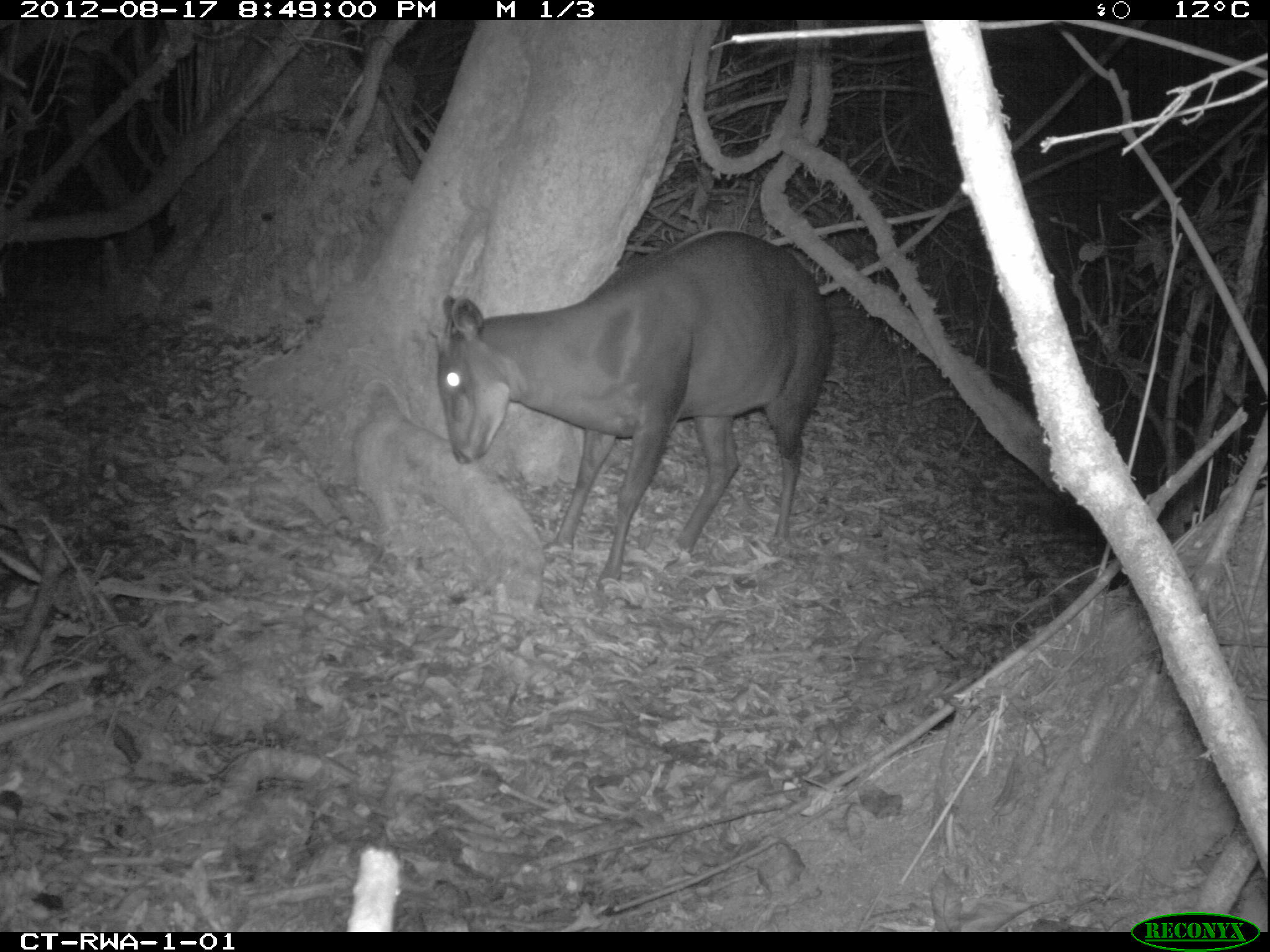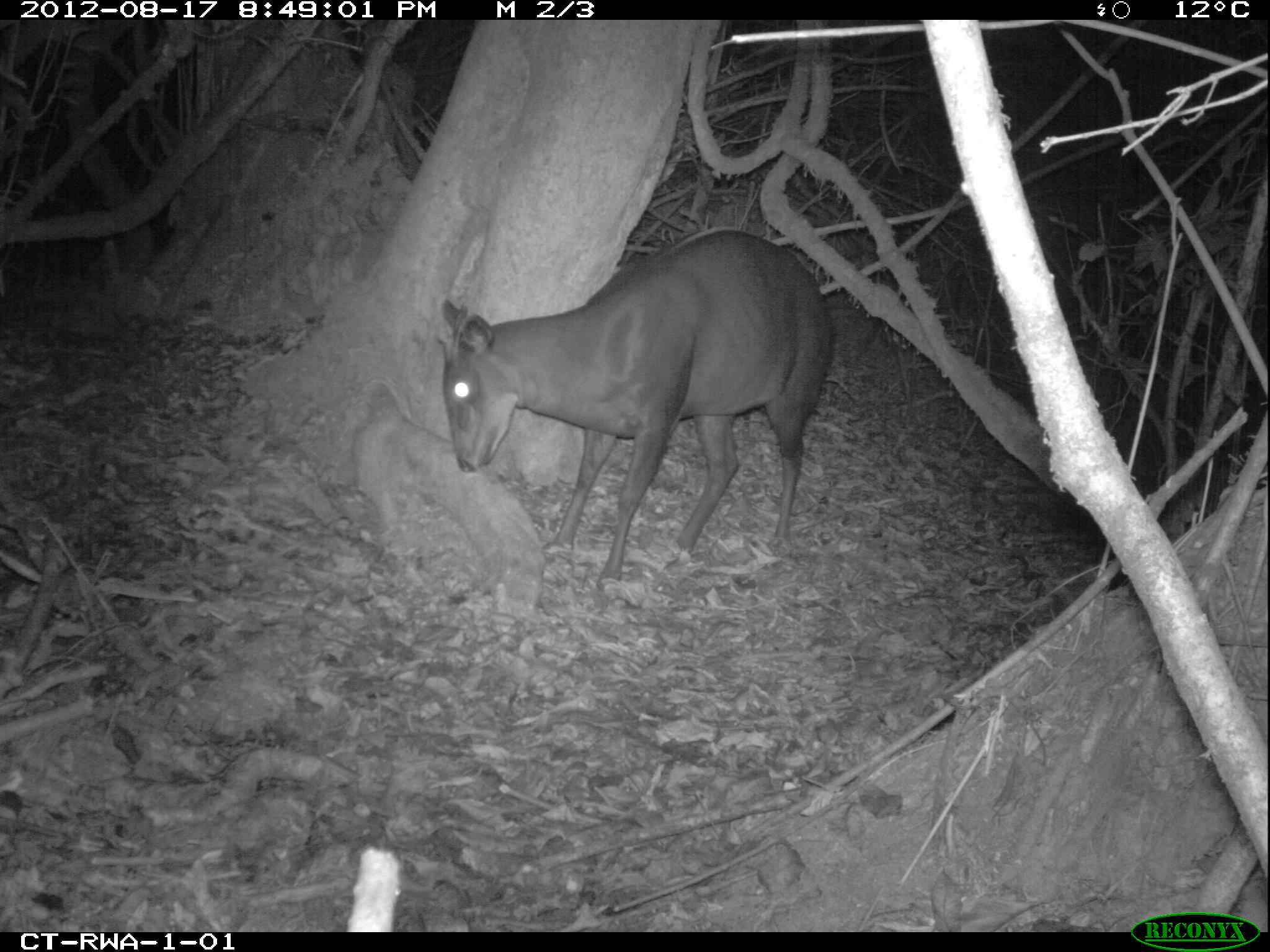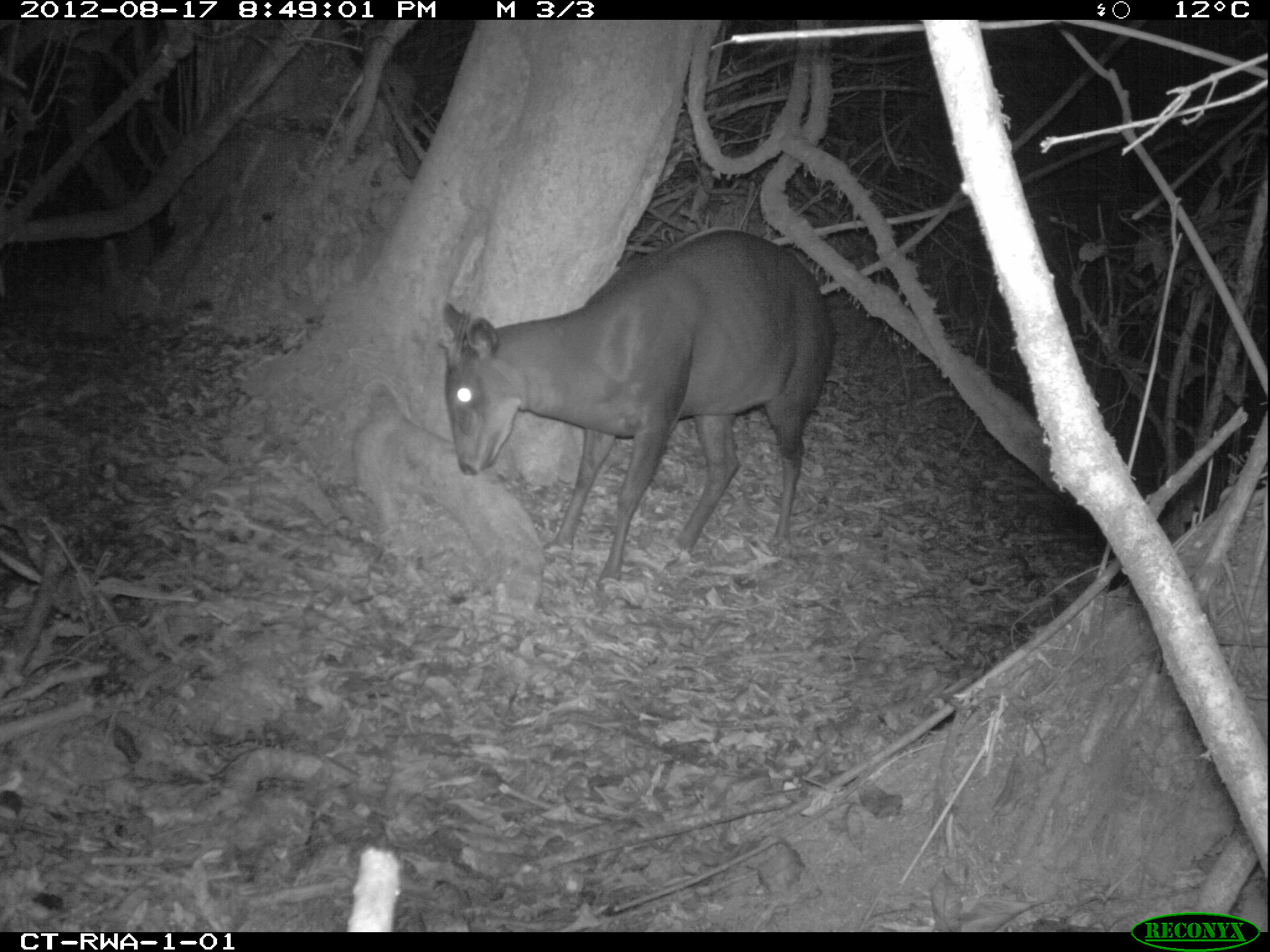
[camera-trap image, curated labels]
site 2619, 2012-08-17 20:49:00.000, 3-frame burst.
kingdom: Animalia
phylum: Chordata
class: Mammalia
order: Artiodactyla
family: Bovidae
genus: Cephalophus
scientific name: Cephalophus silvicultor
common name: light-backed duiker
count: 1